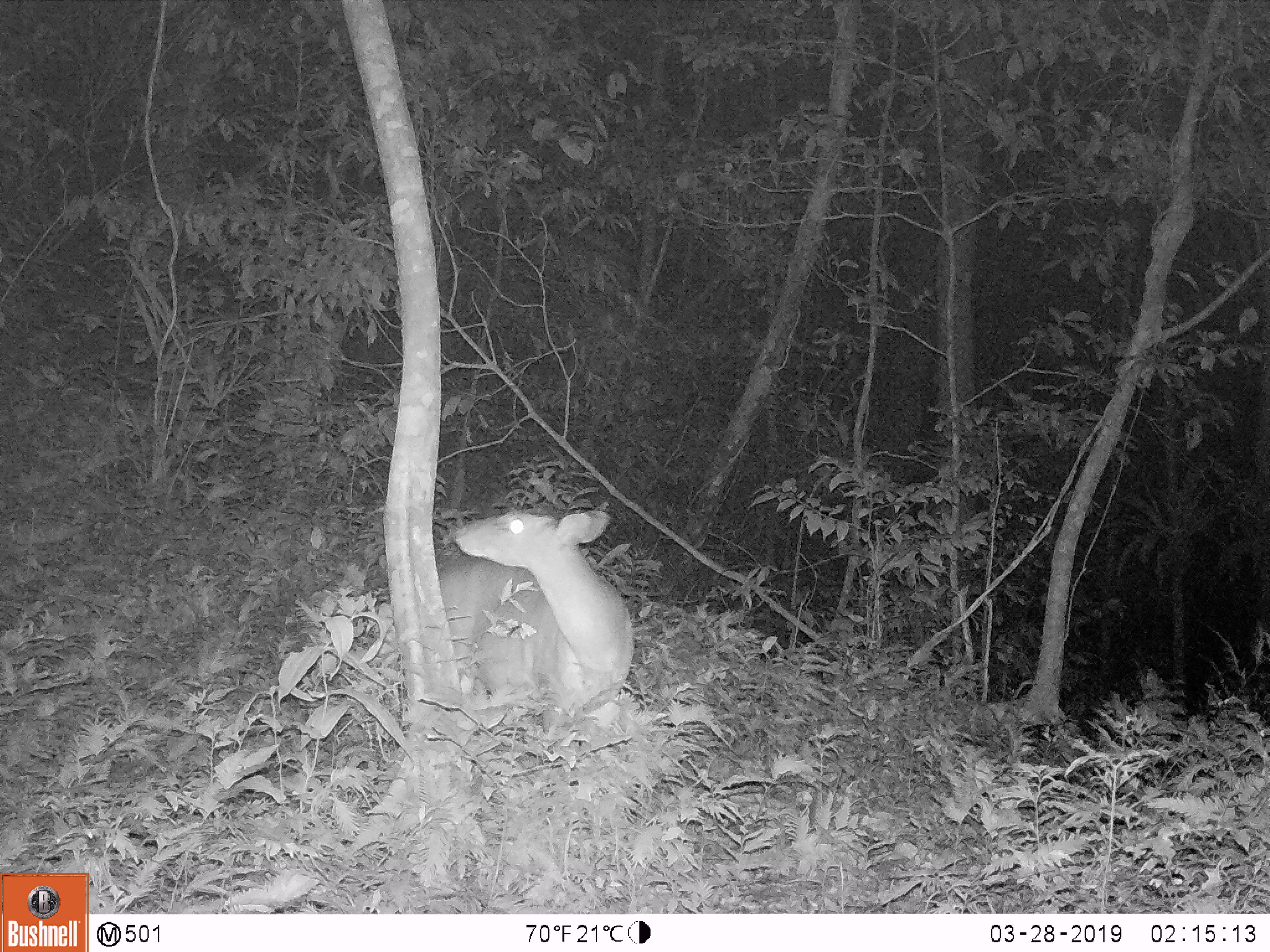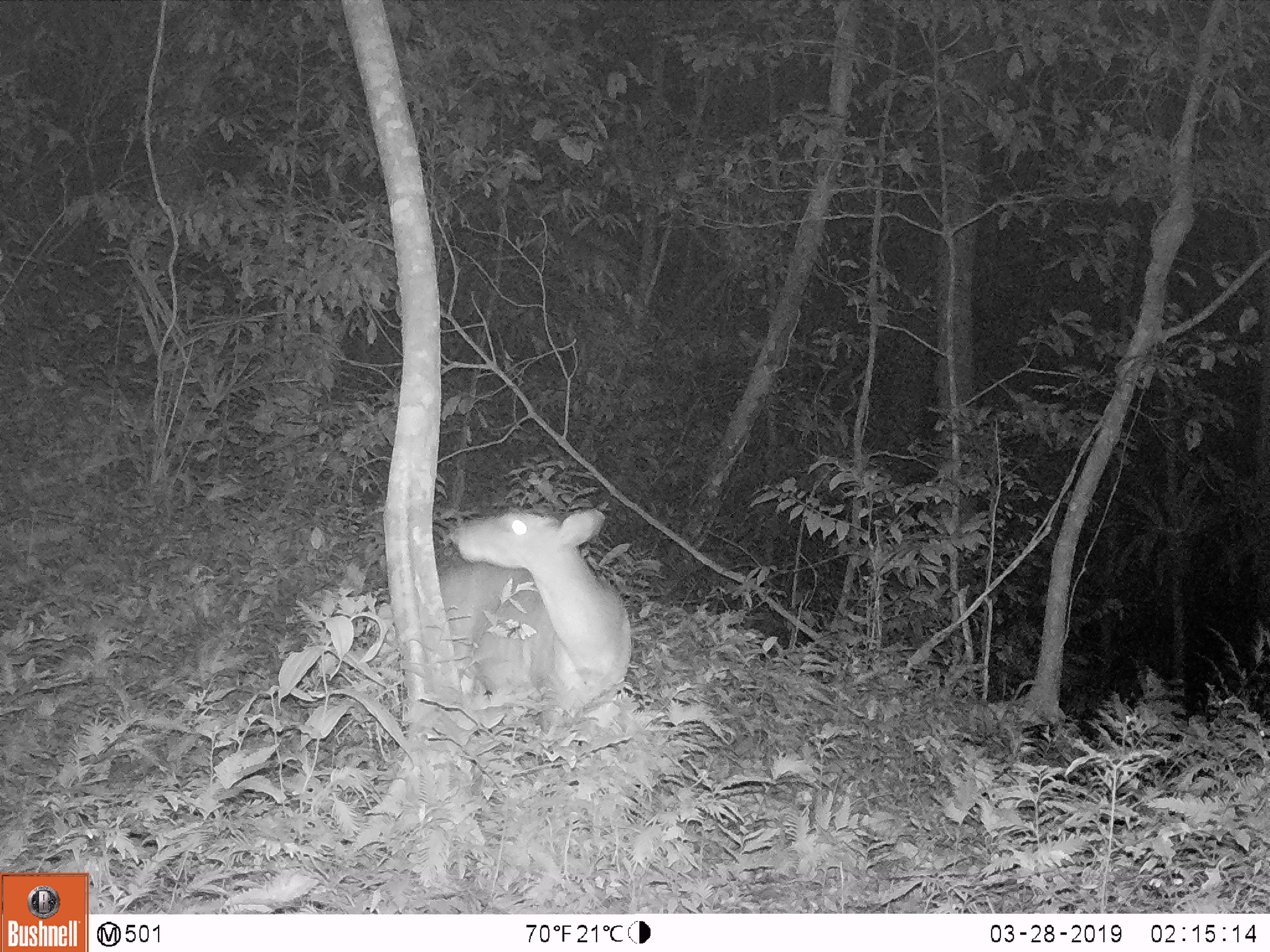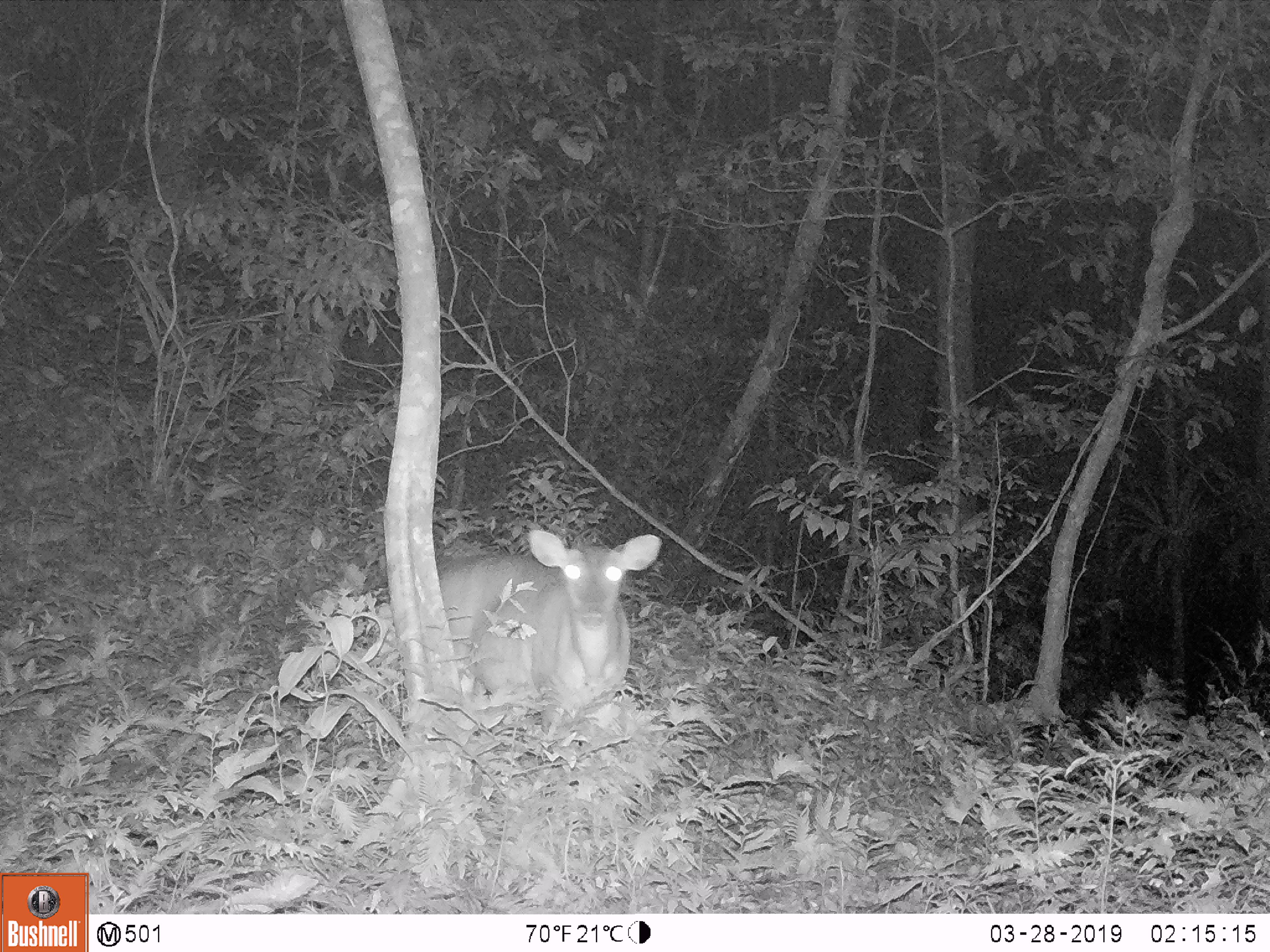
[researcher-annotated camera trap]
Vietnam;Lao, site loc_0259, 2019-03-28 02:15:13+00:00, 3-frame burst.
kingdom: Animalia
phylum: Chordata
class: Mammalia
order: Artiodactyla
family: Cervidae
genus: Muntiacus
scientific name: Muntiacus vuquangensis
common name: large-antlered muntjac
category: large antlered muntjac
Large antlered muntjac (large-antlered muntjac) (Muntiacus vuquangensis). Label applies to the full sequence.